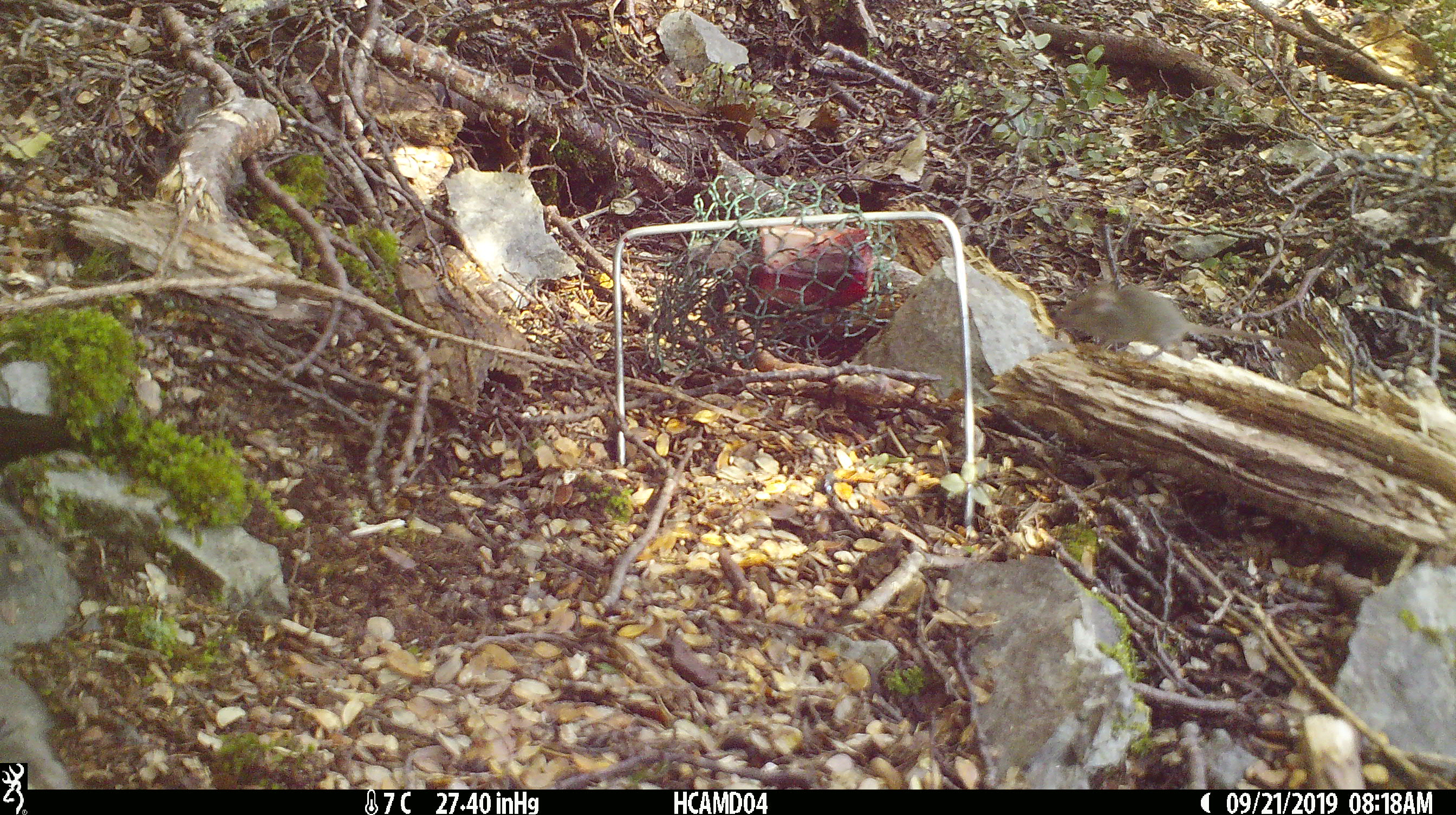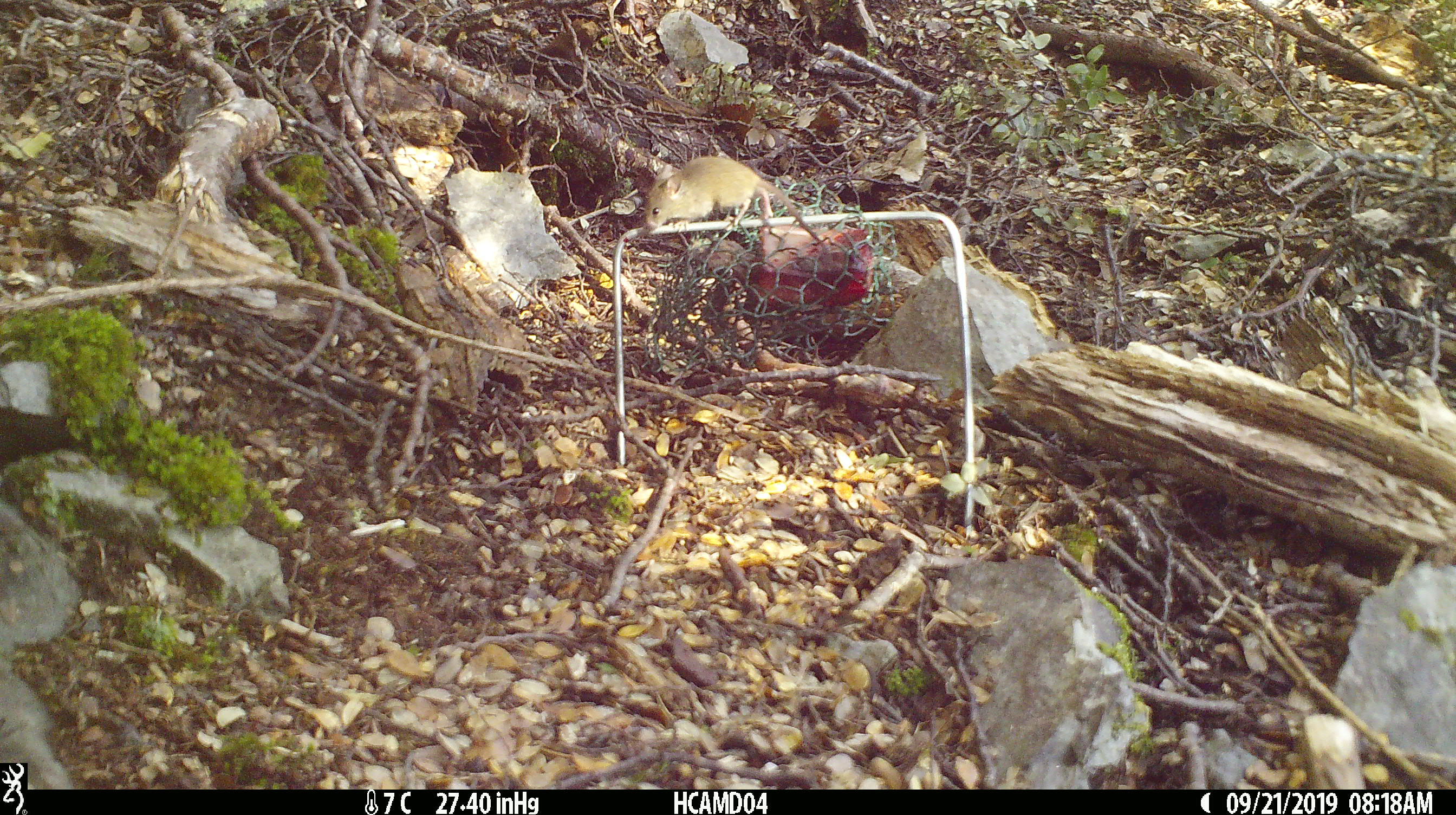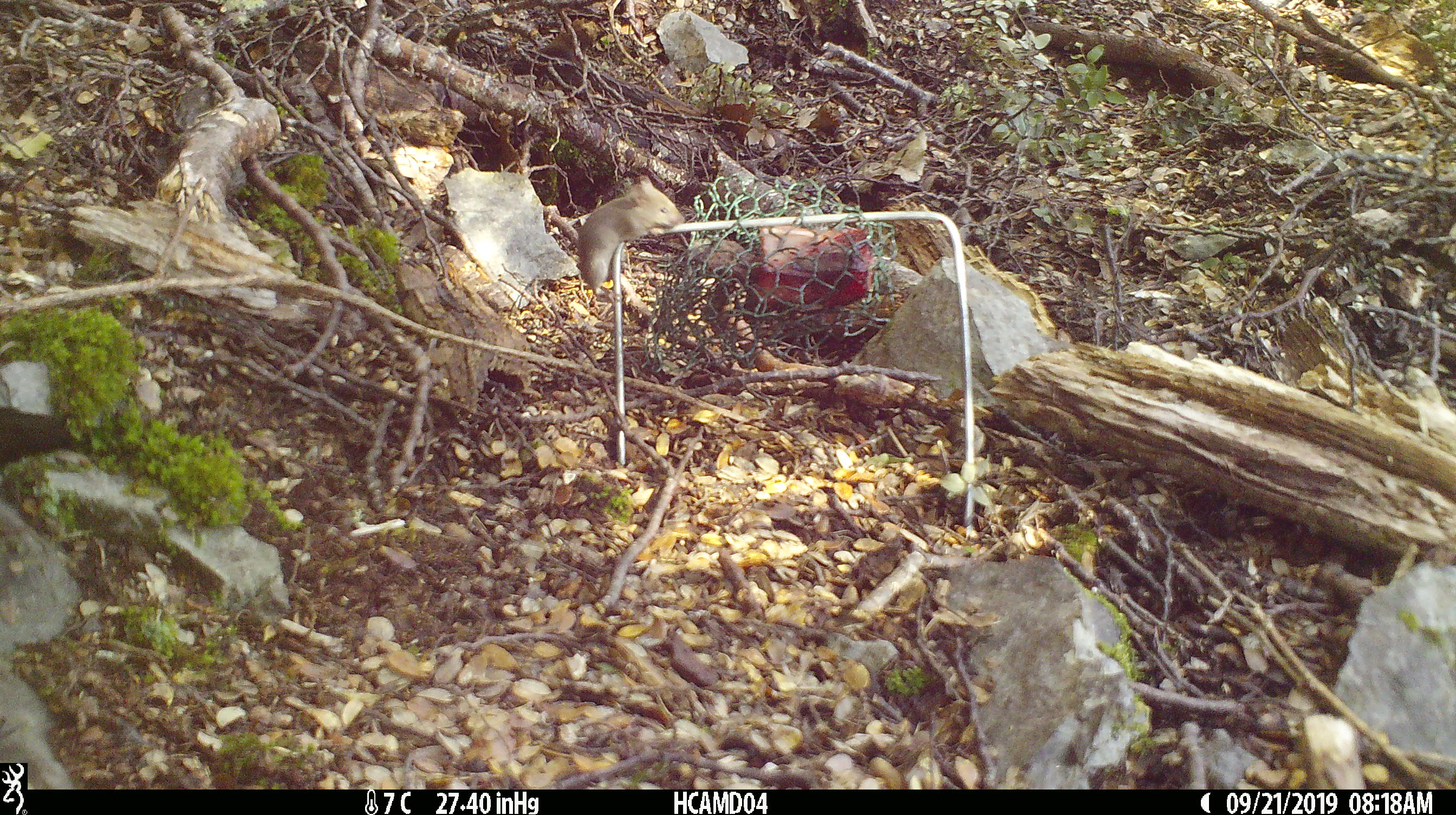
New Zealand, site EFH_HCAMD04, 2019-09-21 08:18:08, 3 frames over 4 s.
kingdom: Animalia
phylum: Chordata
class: Mammalia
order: Rodentia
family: Muridae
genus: Mus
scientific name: Mus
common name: mouse